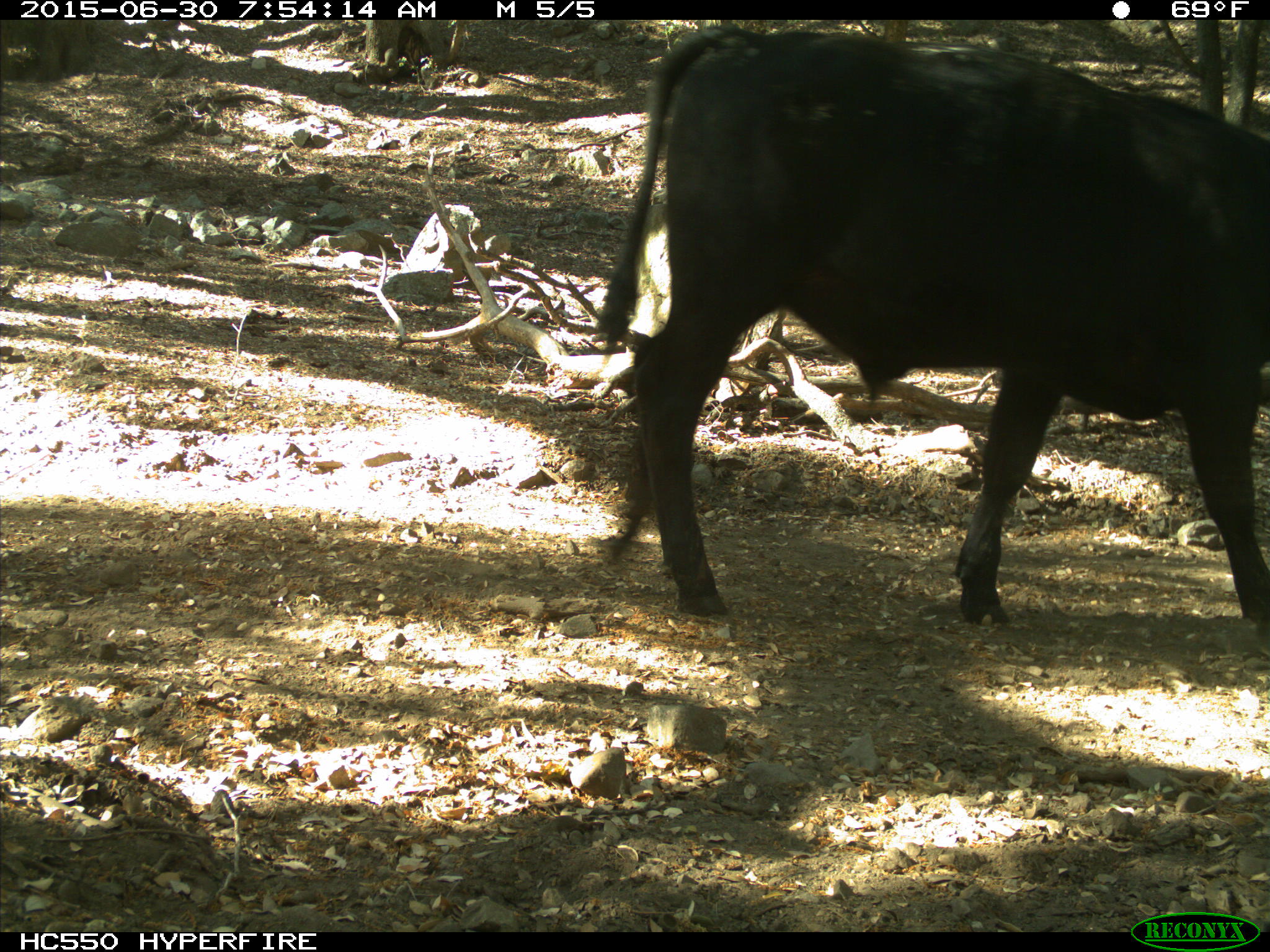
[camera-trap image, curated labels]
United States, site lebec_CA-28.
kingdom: Animalia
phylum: Chordata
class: Mammalia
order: Artiodactyla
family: Bovidae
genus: Bos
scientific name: Bos taurus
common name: domestic cow